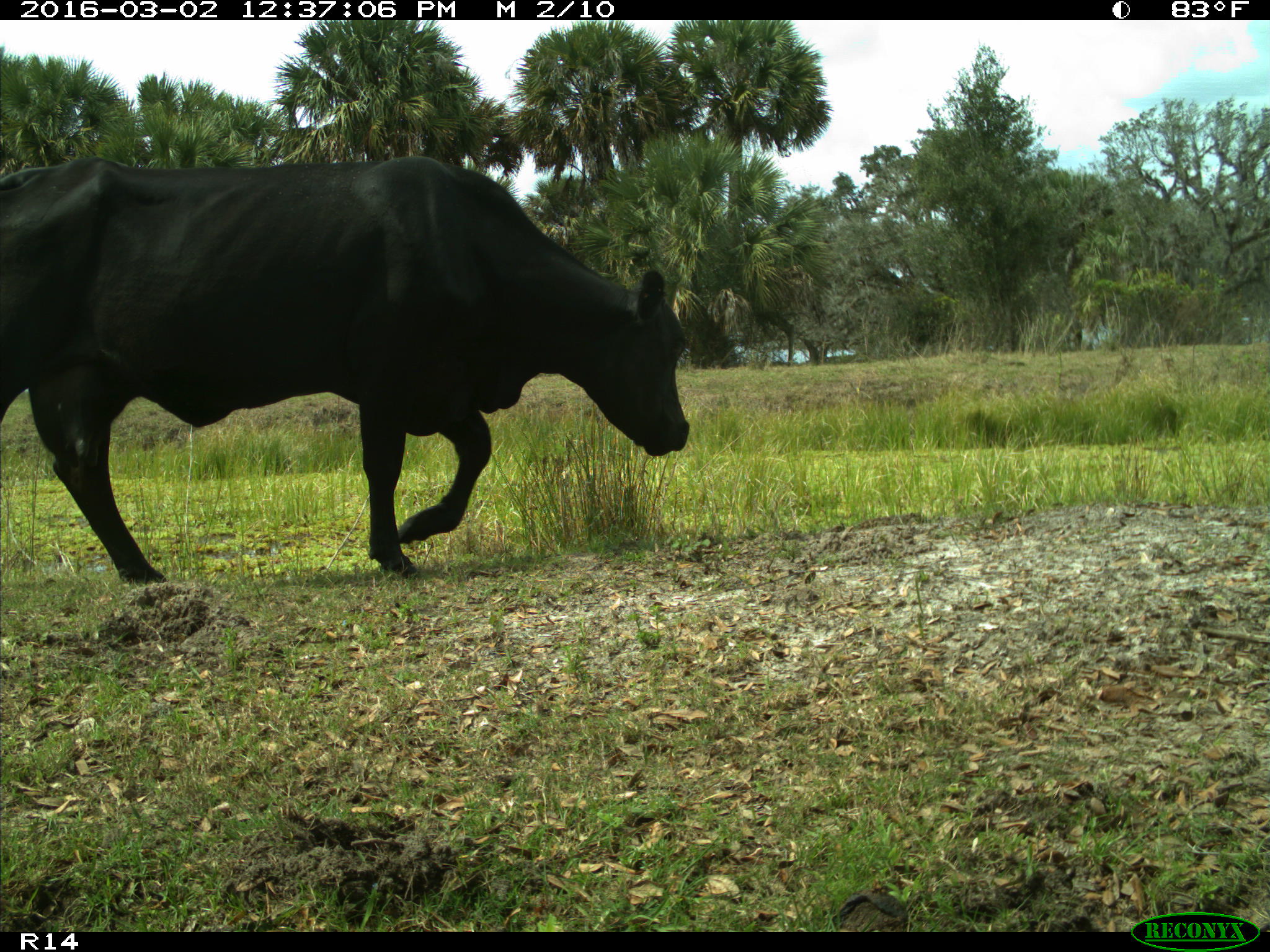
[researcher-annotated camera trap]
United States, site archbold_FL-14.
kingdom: Animalia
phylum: Chordata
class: Mammalia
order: Artiodactyla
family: Bovidae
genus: Bos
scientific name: Bos taurus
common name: domestic cow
Bos taurus (domestic cow).